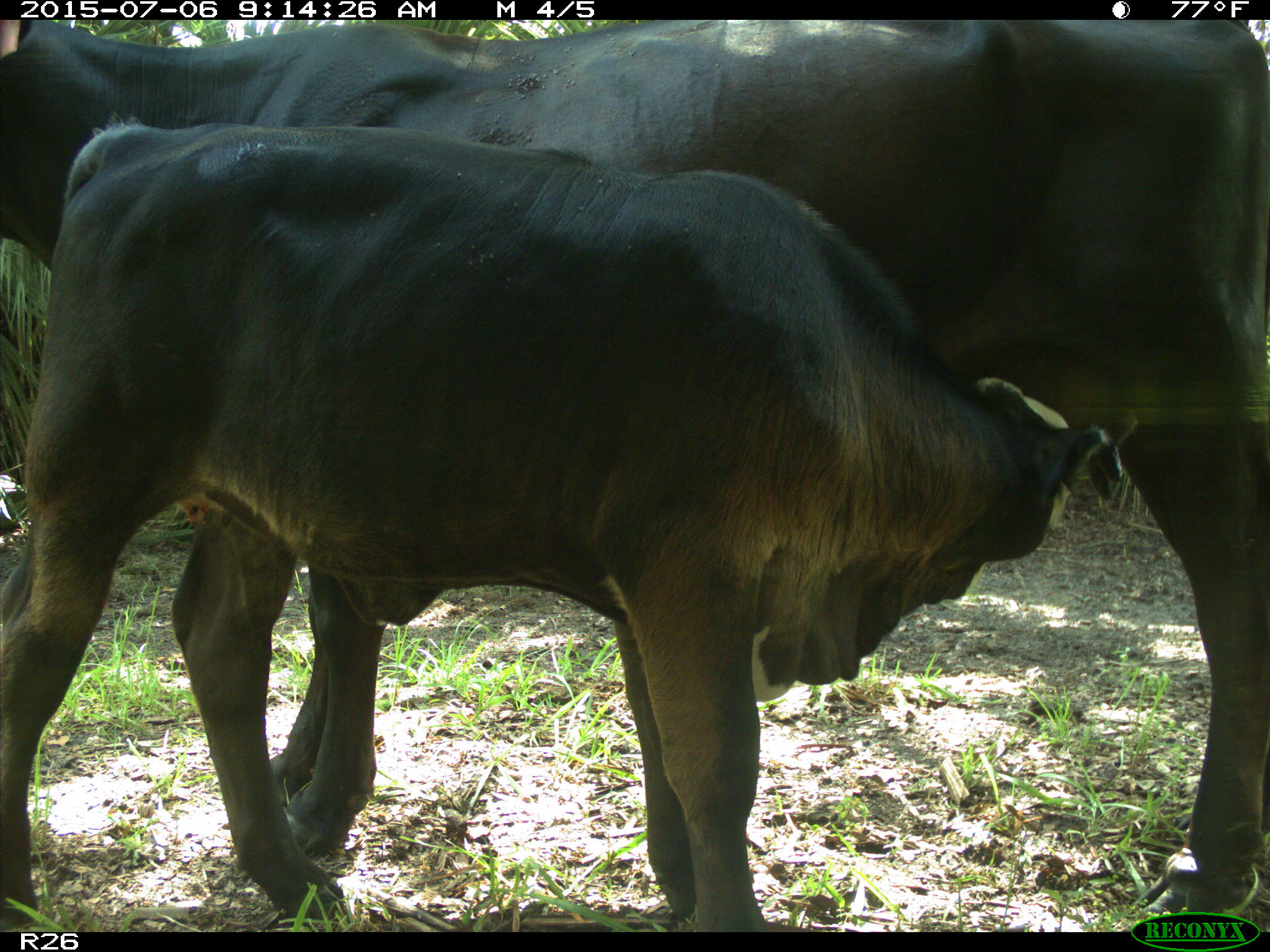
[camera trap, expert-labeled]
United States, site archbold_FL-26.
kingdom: Animalia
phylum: Chordata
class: Mammalia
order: Artiodactyla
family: Bovidae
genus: Bos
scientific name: Bos taurus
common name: domestic cow